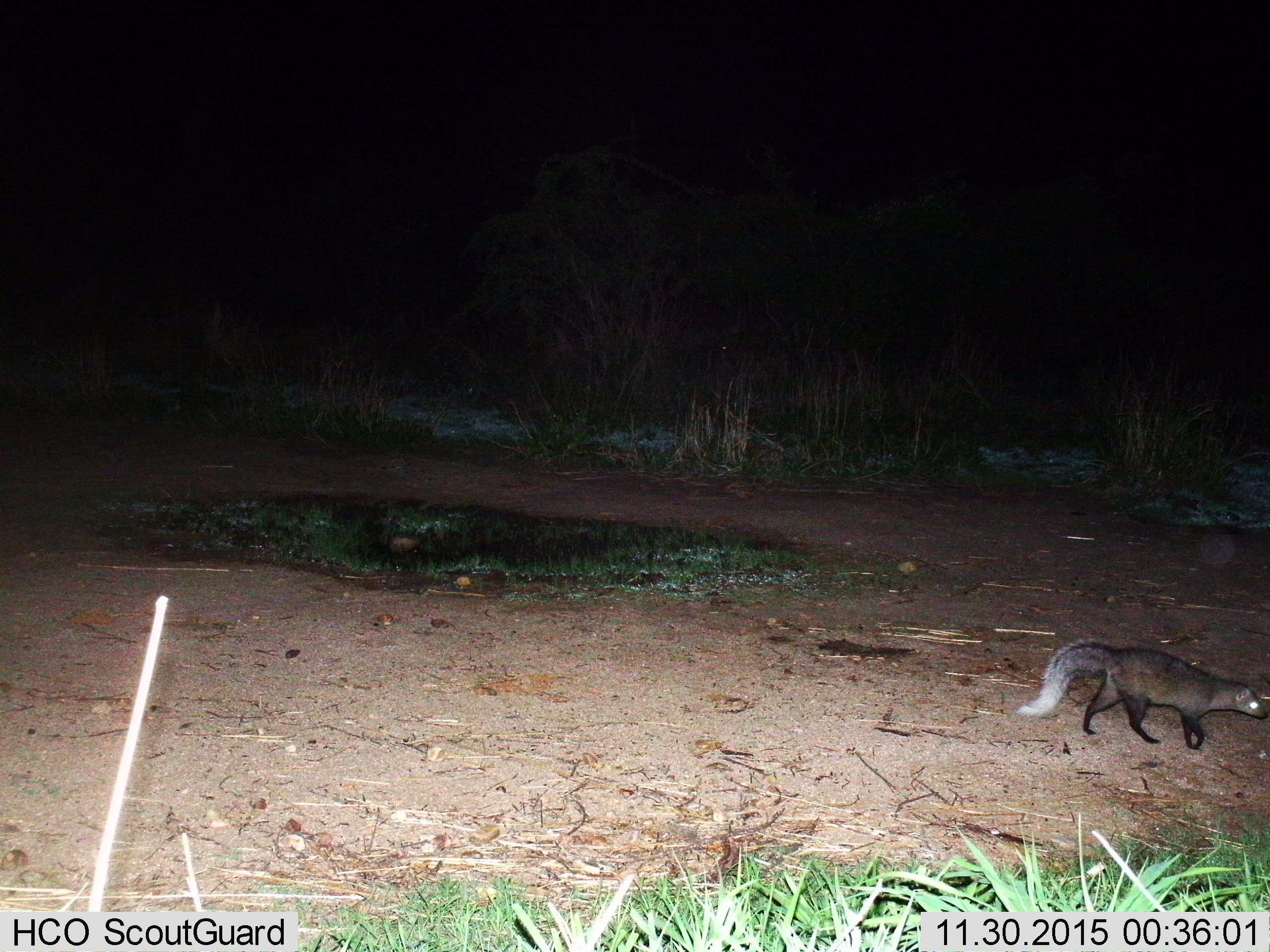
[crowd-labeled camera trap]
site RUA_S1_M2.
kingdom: Animalia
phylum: Chordata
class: Mammalia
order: Carnivora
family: Herpestidae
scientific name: Herpestidae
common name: mongoose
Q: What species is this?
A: Mongoose (Herpestidae).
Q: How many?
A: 1.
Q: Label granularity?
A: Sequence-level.